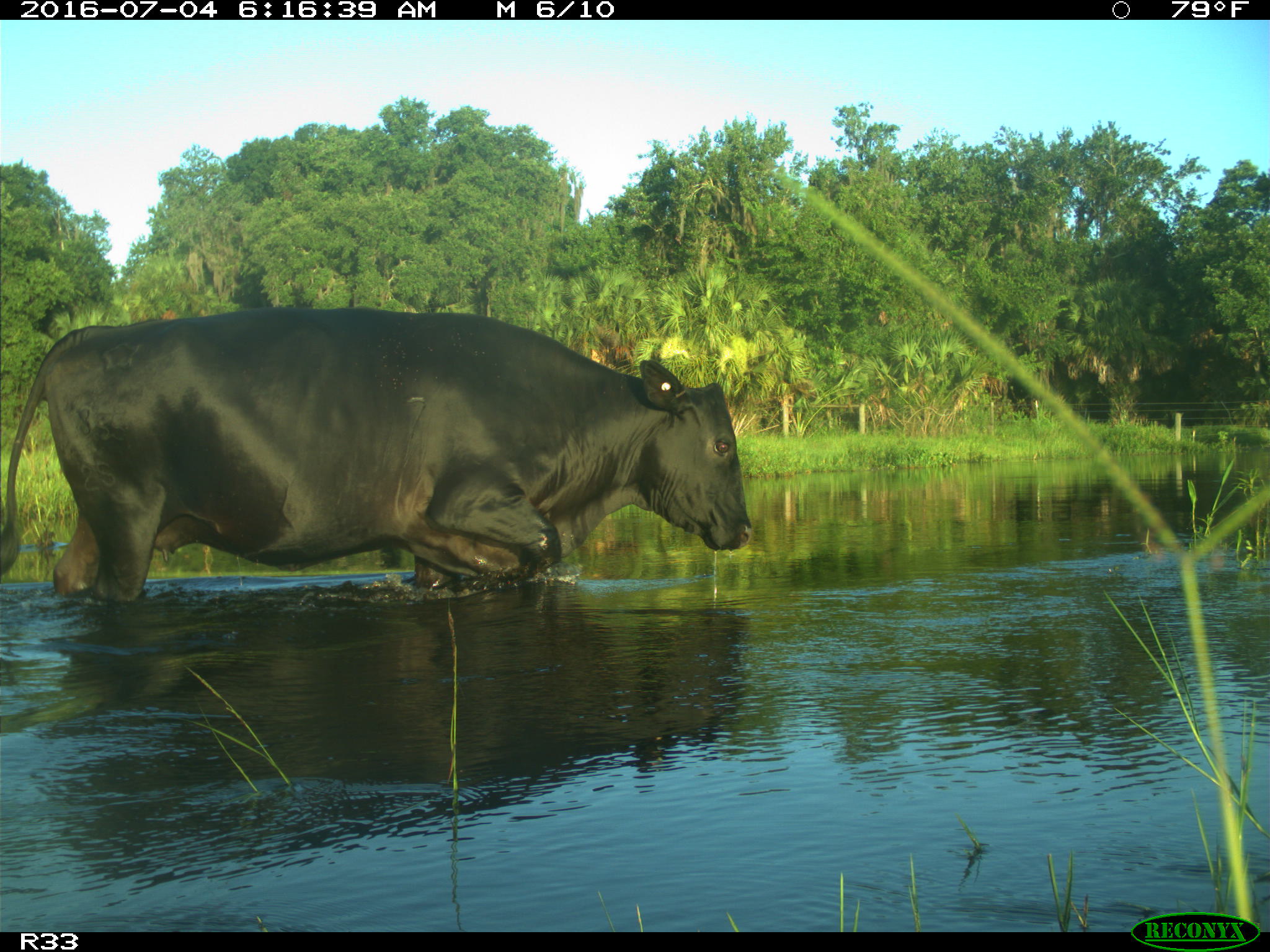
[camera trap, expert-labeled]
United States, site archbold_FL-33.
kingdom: Animalia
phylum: Chordata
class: Mammalia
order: Artiodactyla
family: Bovidae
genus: Bos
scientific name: Bos taurus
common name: domestic cow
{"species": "Bos taurus (domestic cow)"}